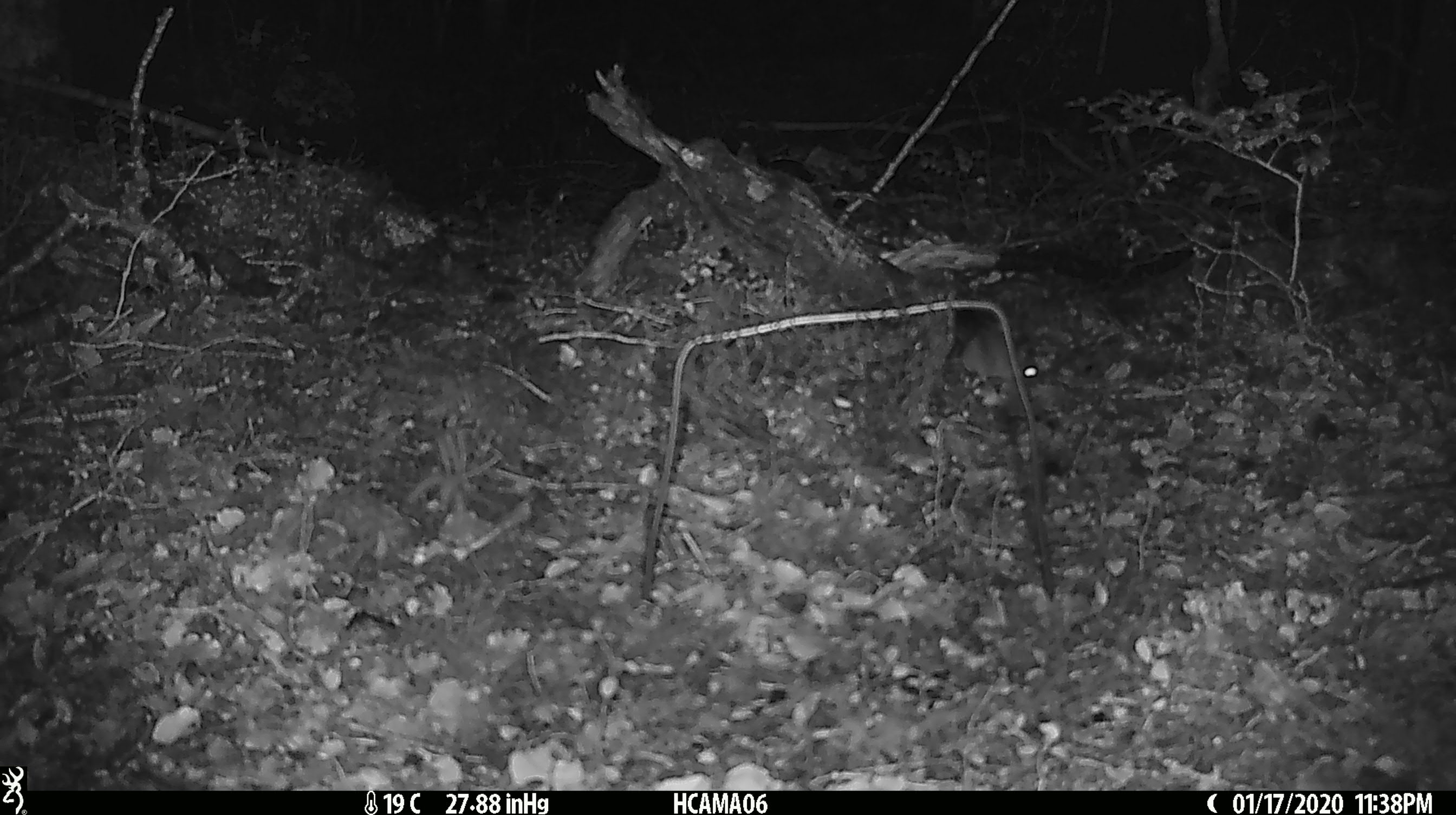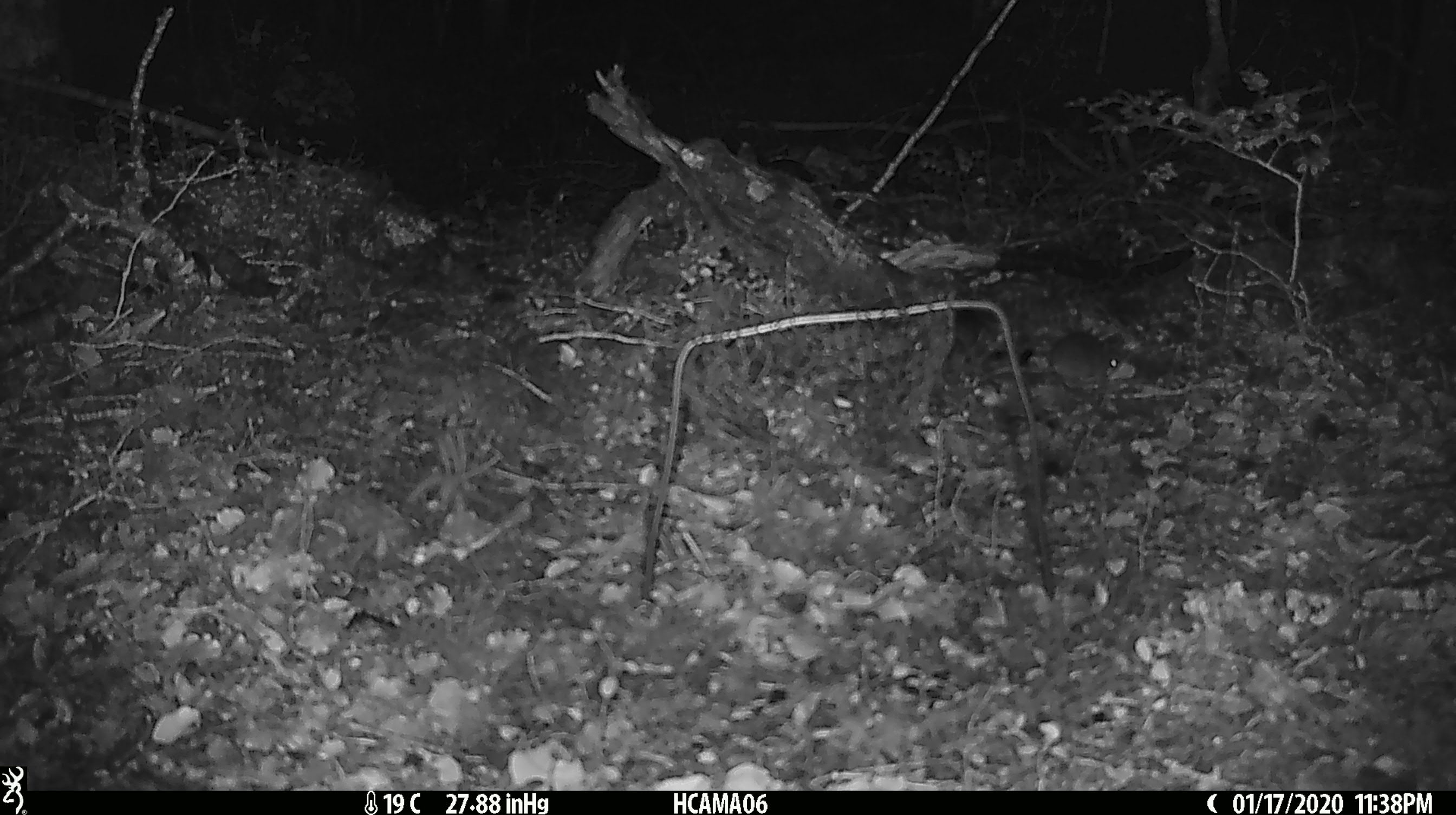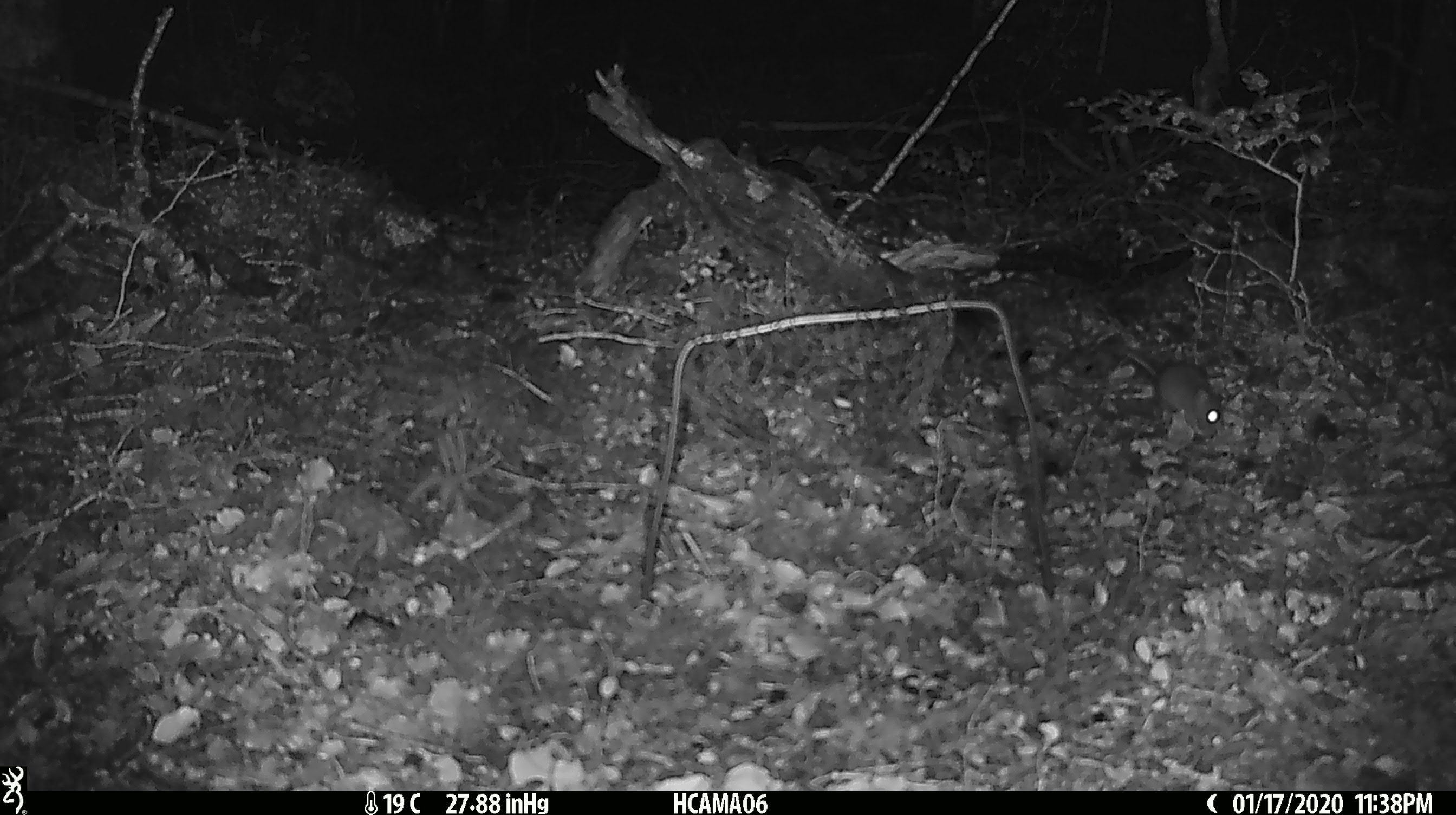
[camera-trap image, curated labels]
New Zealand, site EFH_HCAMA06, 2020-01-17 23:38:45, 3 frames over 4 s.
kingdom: Animalia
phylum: Chordata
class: Mammalia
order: Rodentia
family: Muridae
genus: Mus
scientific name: Mus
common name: mouse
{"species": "mouse (Mus)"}